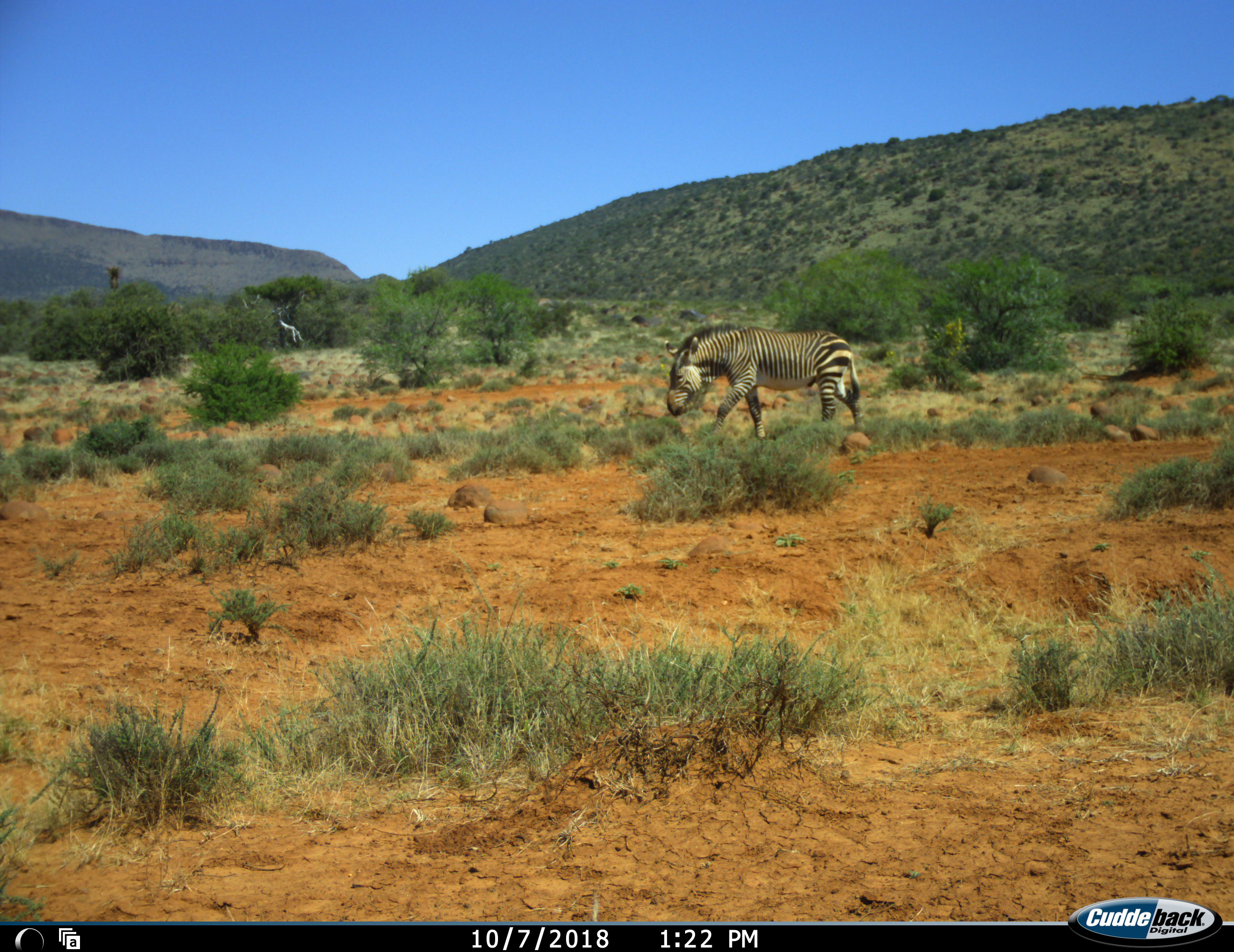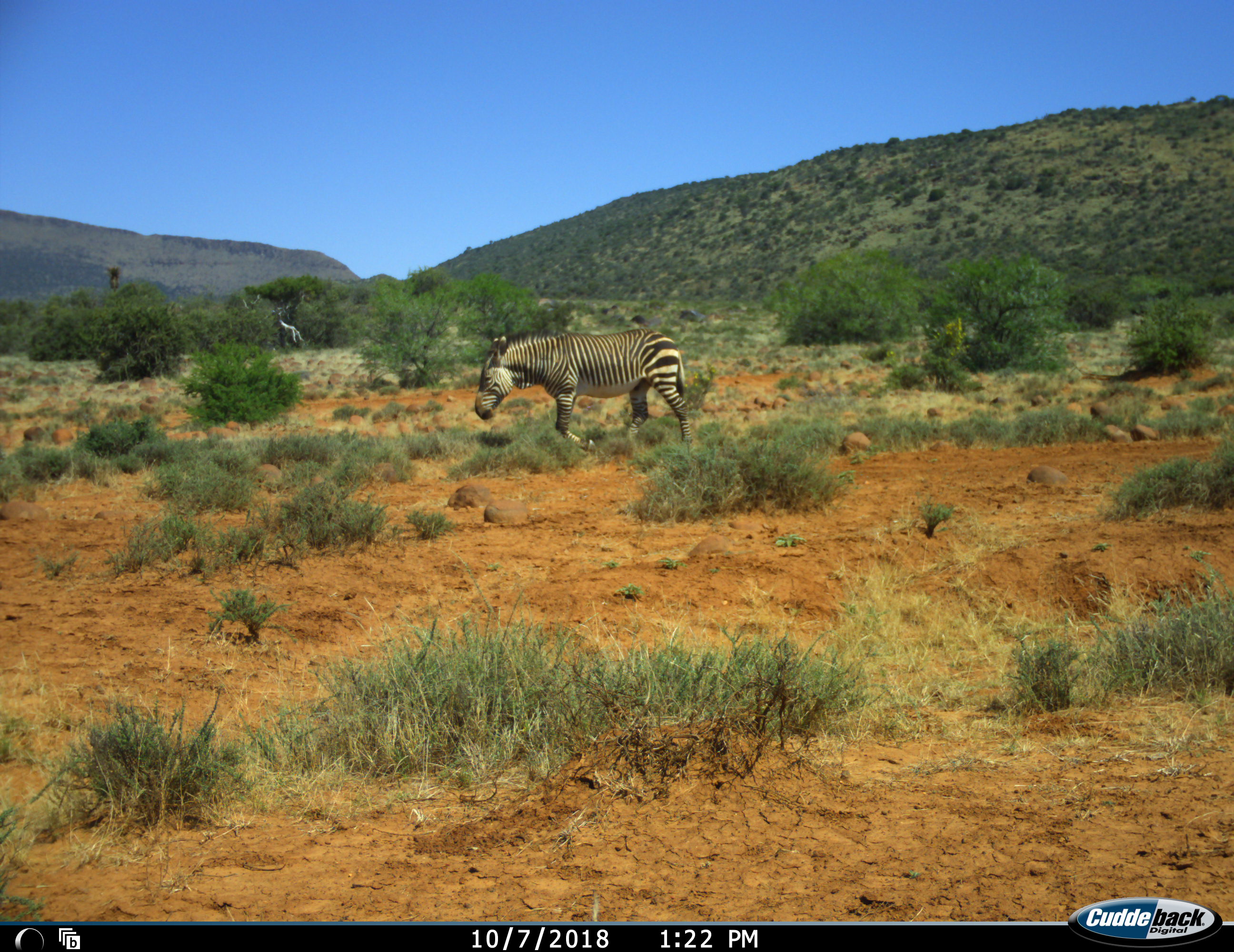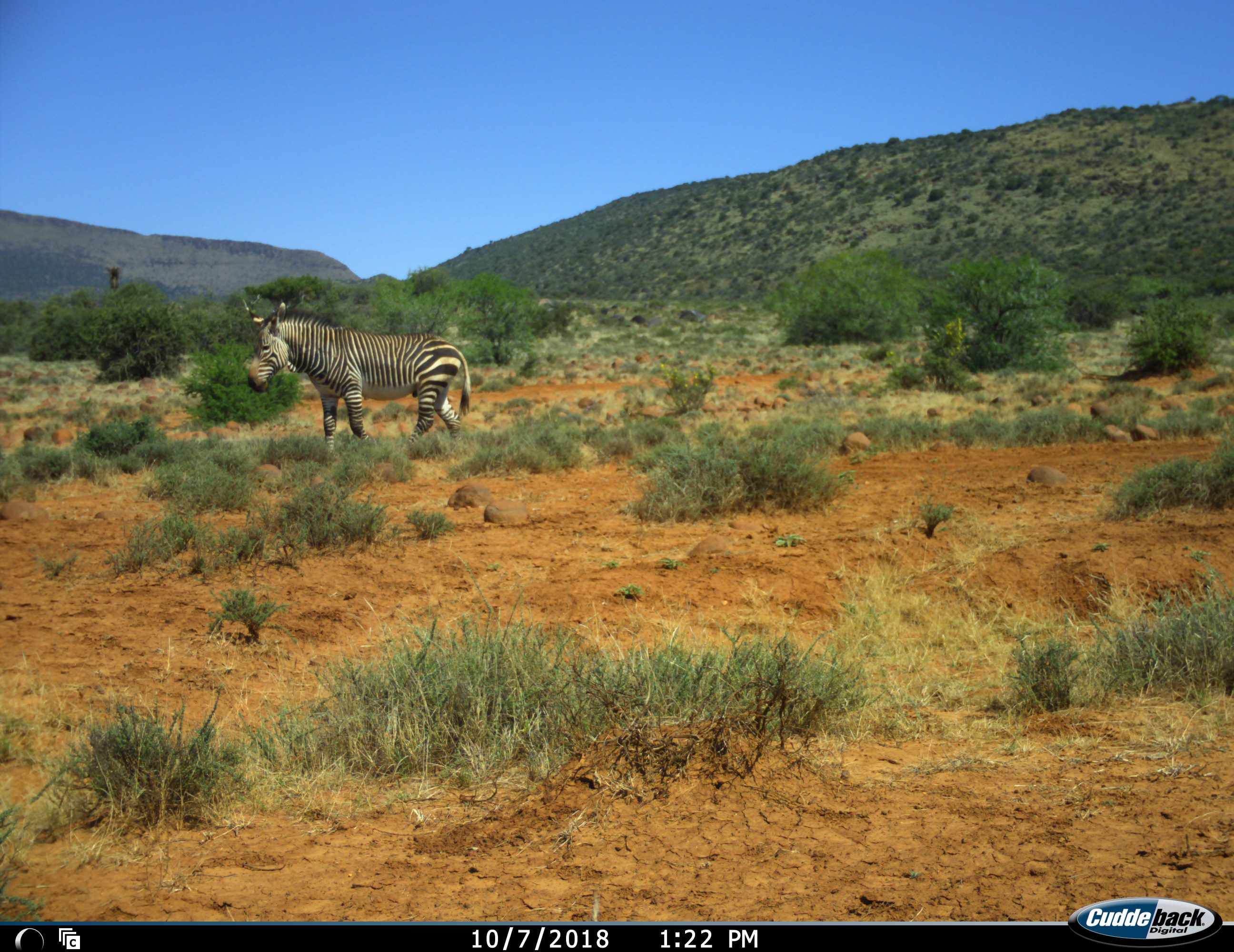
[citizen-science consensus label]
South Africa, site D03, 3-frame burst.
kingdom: Animalia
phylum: Chordata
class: Mammalia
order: Perissodactyla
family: Equidae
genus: Equus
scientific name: Equus zebra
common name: mountain zebra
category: zebramountain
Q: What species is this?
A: Zebramountain (mountain zebra) (Equus zebra).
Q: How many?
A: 1.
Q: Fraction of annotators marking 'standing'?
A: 10%.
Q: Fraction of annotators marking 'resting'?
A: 0%.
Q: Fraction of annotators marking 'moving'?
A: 90%.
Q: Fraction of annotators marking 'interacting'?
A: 0%.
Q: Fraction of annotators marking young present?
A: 0%.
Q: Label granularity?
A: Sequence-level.